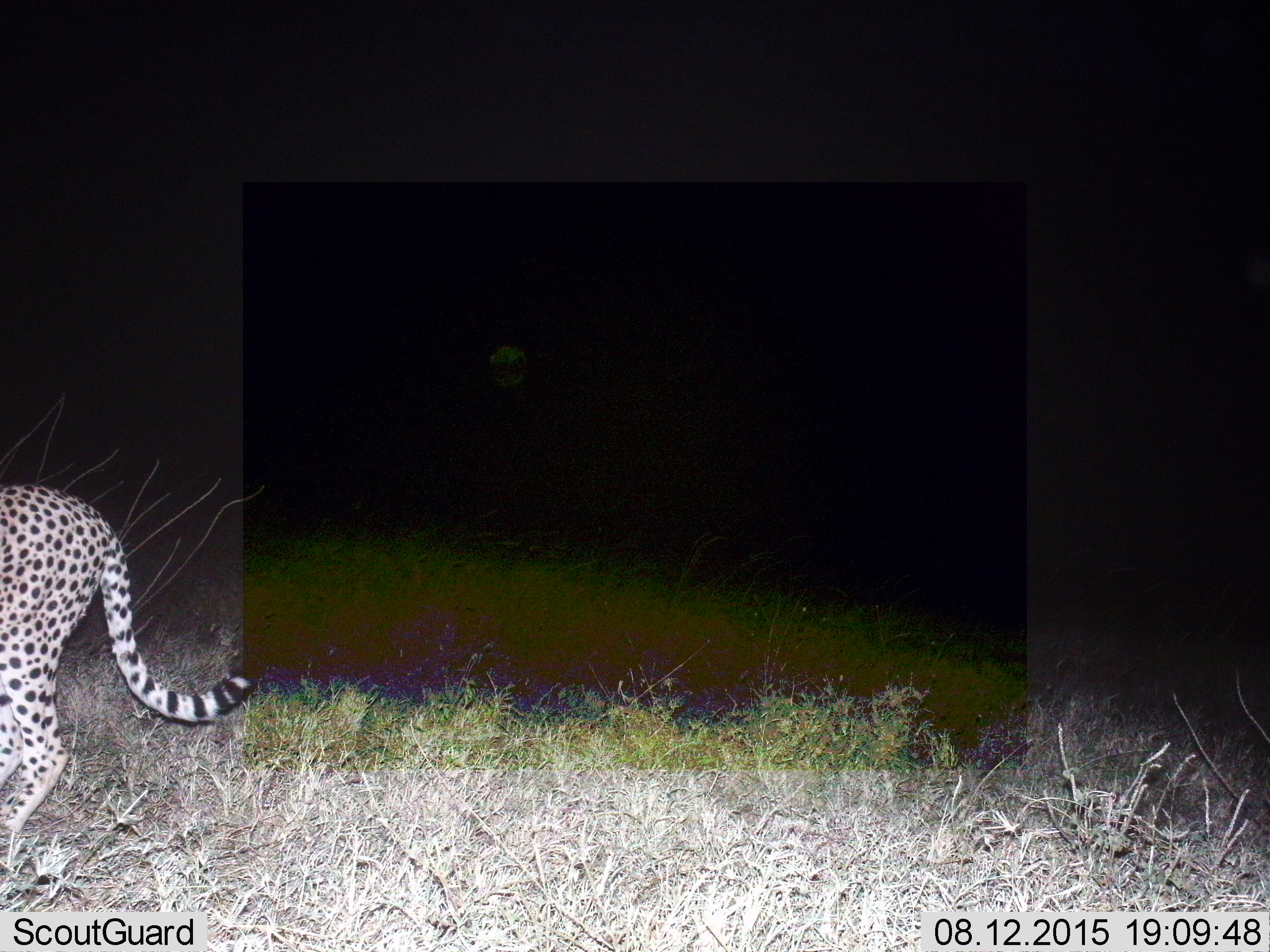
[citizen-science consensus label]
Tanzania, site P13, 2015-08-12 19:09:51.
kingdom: Animalia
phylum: Chordata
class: Mammalia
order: Carnivora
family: Felidae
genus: Acinonyx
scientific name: Acinonyx jubatus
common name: cheetah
Cheetah (Acinonyx jubatus), count 1. Behavior (volunteer vote fractions): standing 50%, resting 0%, moving 50%, interacting 0%. Young present (vote fraction): 0%. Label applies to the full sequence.